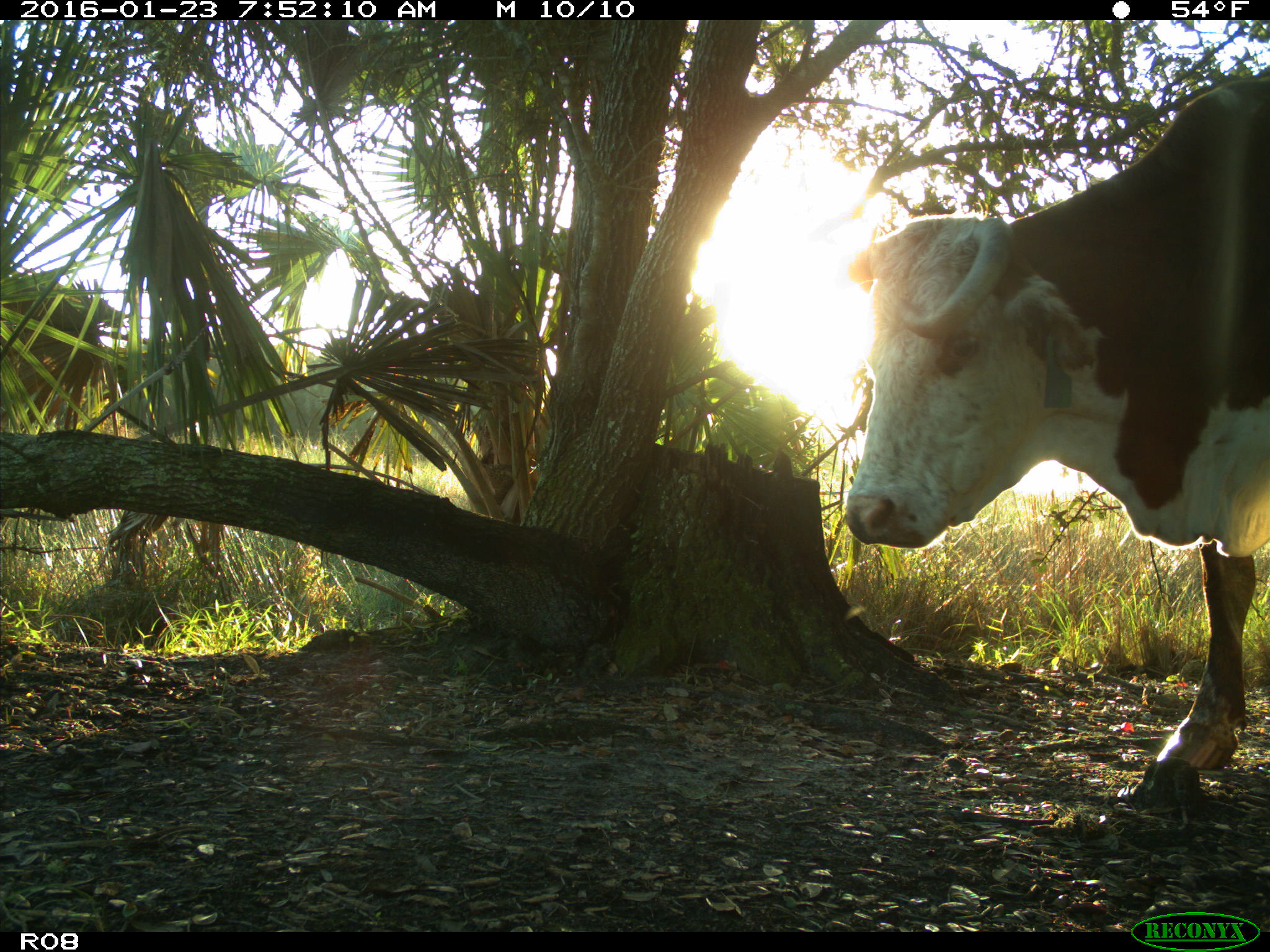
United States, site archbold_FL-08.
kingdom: Animalia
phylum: Chordata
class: Mammalia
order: Artiodactyla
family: Bovidae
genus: Bos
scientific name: Bos taurus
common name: domestic cow